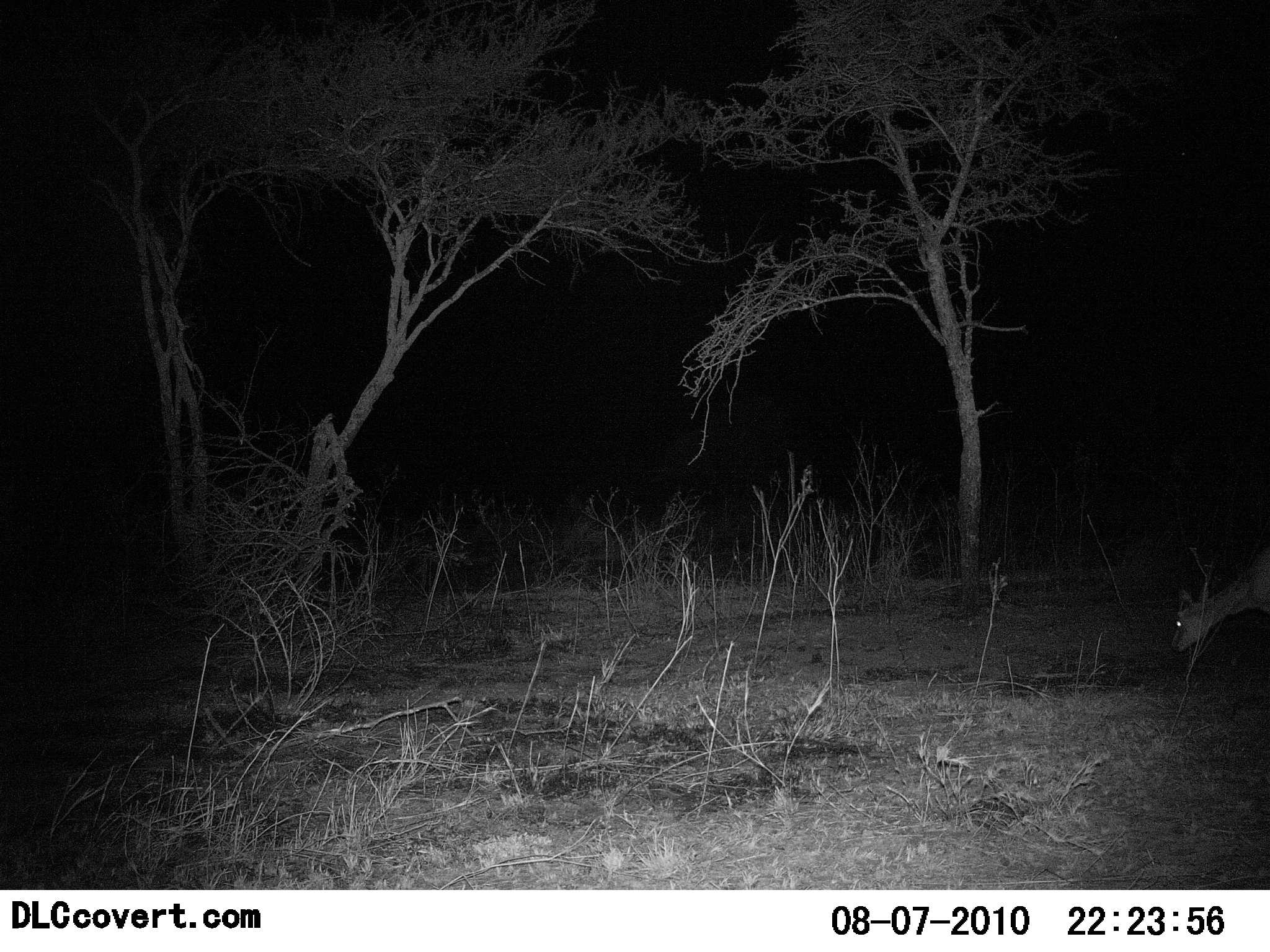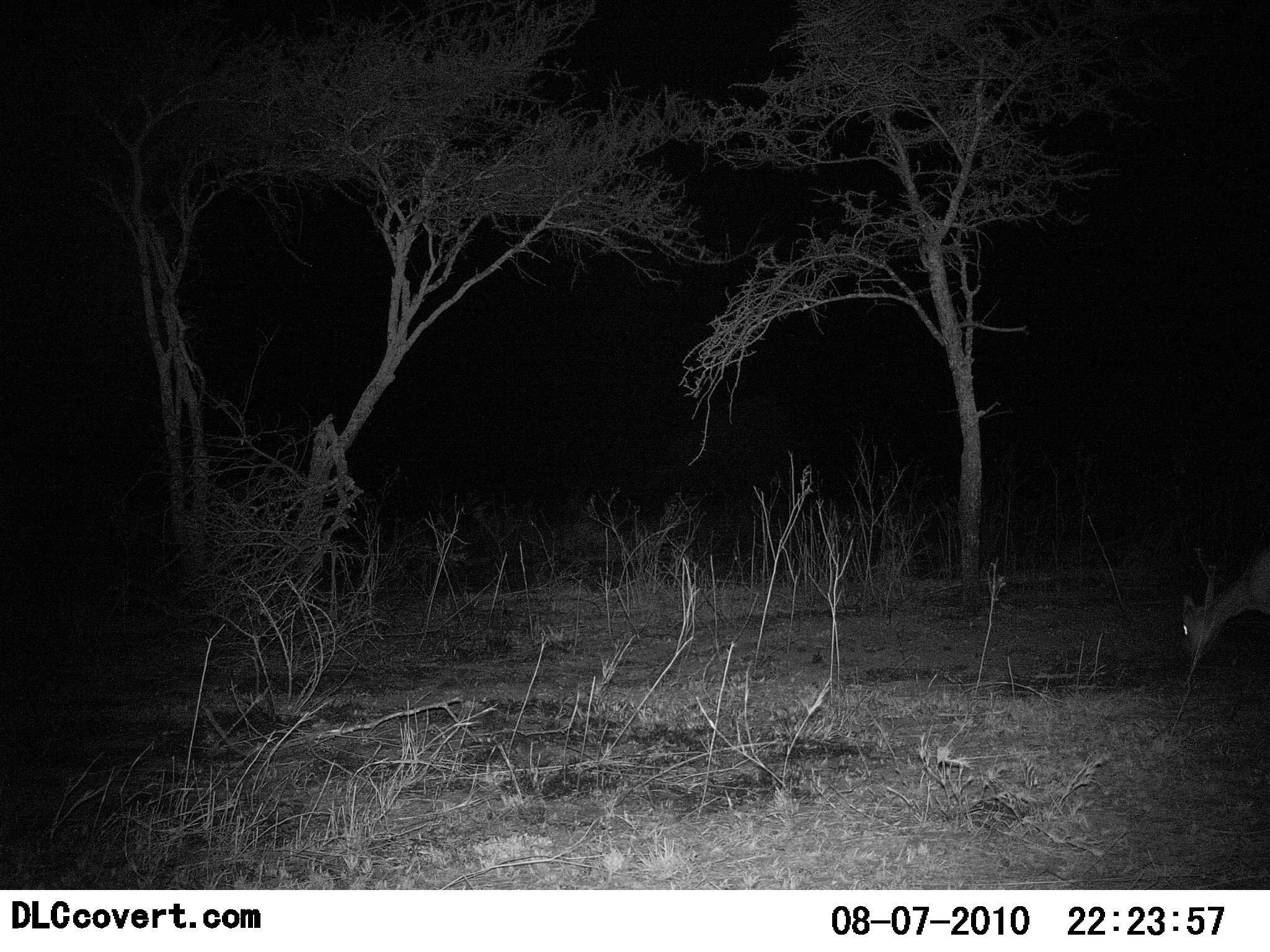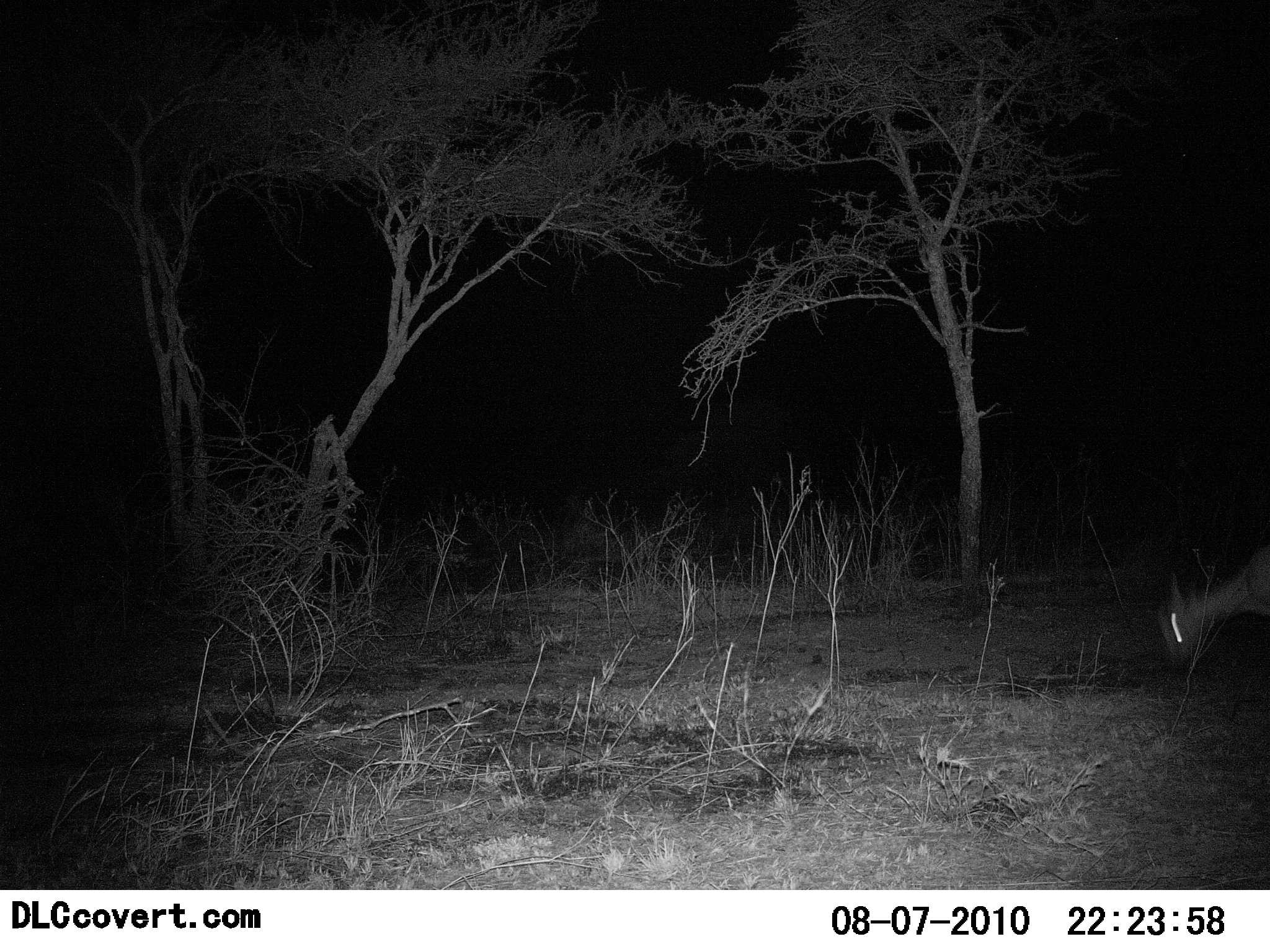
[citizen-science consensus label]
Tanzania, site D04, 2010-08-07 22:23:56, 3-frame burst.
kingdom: Animalia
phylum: Chordata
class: Mammalia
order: Artiodactyla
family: Bovidae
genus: Madoqua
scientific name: Madoqua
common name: dikdik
Dikdik (Madoqua), count 1. Behavior (volunteer vote fractions): standing 25%, resting 0%, moving 0%, interacting 0%. Young present (vote fraction): 0%. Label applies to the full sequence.